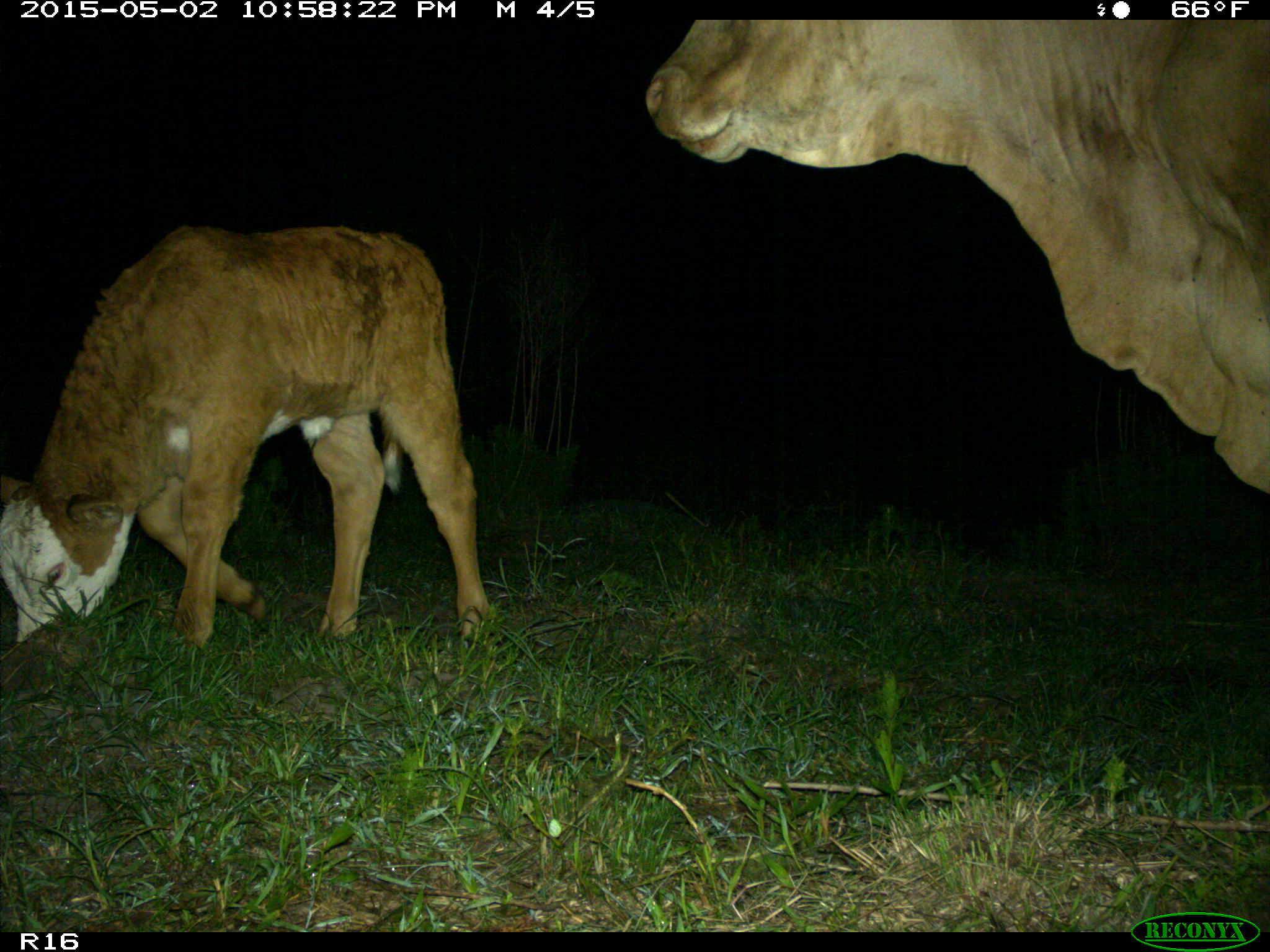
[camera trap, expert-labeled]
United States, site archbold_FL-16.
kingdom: Animalia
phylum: Chordata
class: Mammalia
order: Artiodactyla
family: Bovidae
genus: Bos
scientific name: Bos taurus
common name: domestic cow